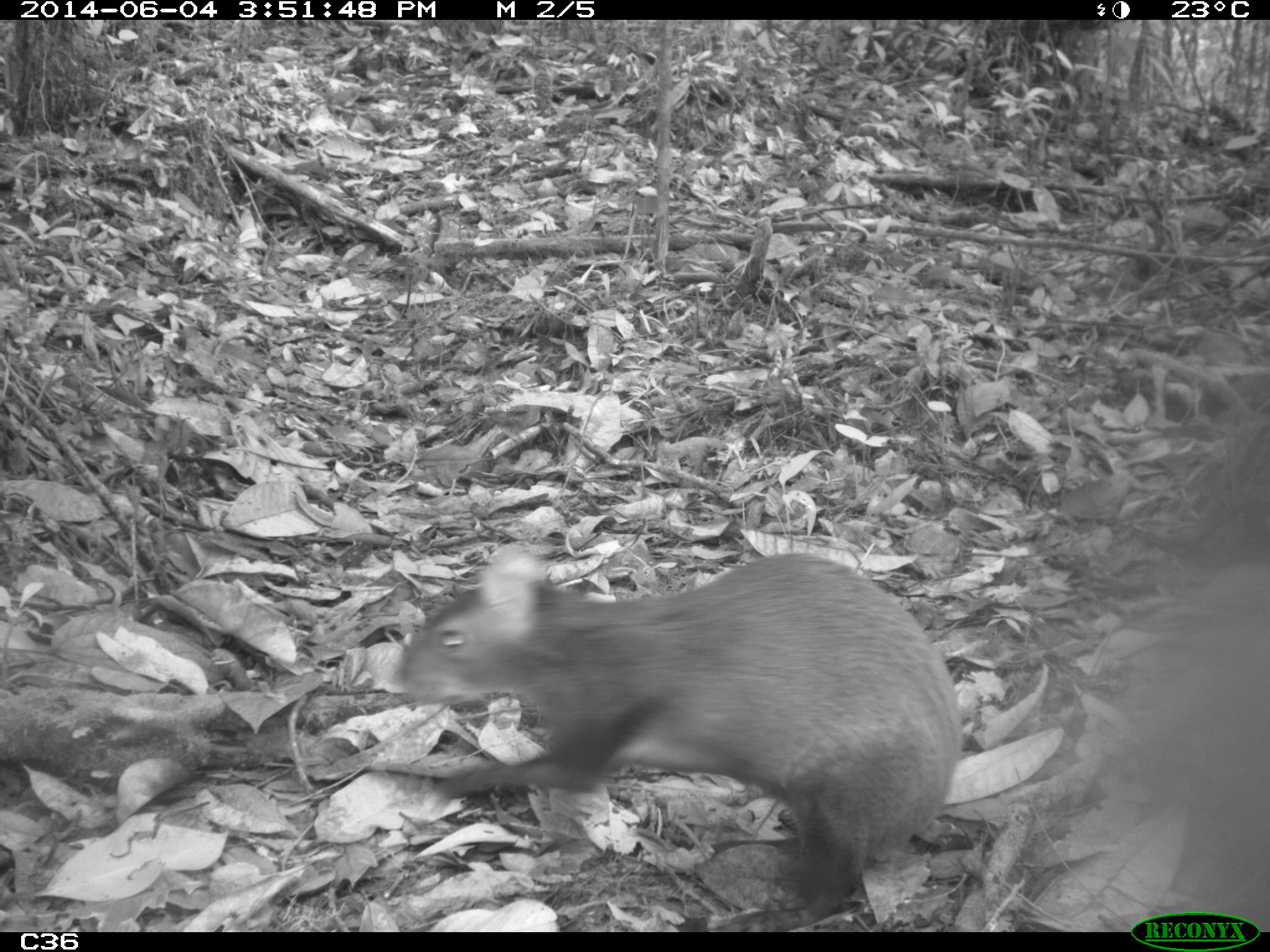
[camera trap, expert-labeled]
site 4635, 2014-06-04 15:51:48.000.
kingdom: Animalia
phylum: Chordata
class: Mammalia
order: Rodentia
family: Dasyproctidae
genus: Dasyprocta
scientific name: Dasyprocta leporina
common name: red-rumped agouti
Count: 1.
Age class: adult.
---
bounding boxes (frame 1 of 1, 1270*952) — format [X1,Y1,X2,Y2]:
dasyprocta leporina: [392,551,961,931]; [1128,558,1270,904]